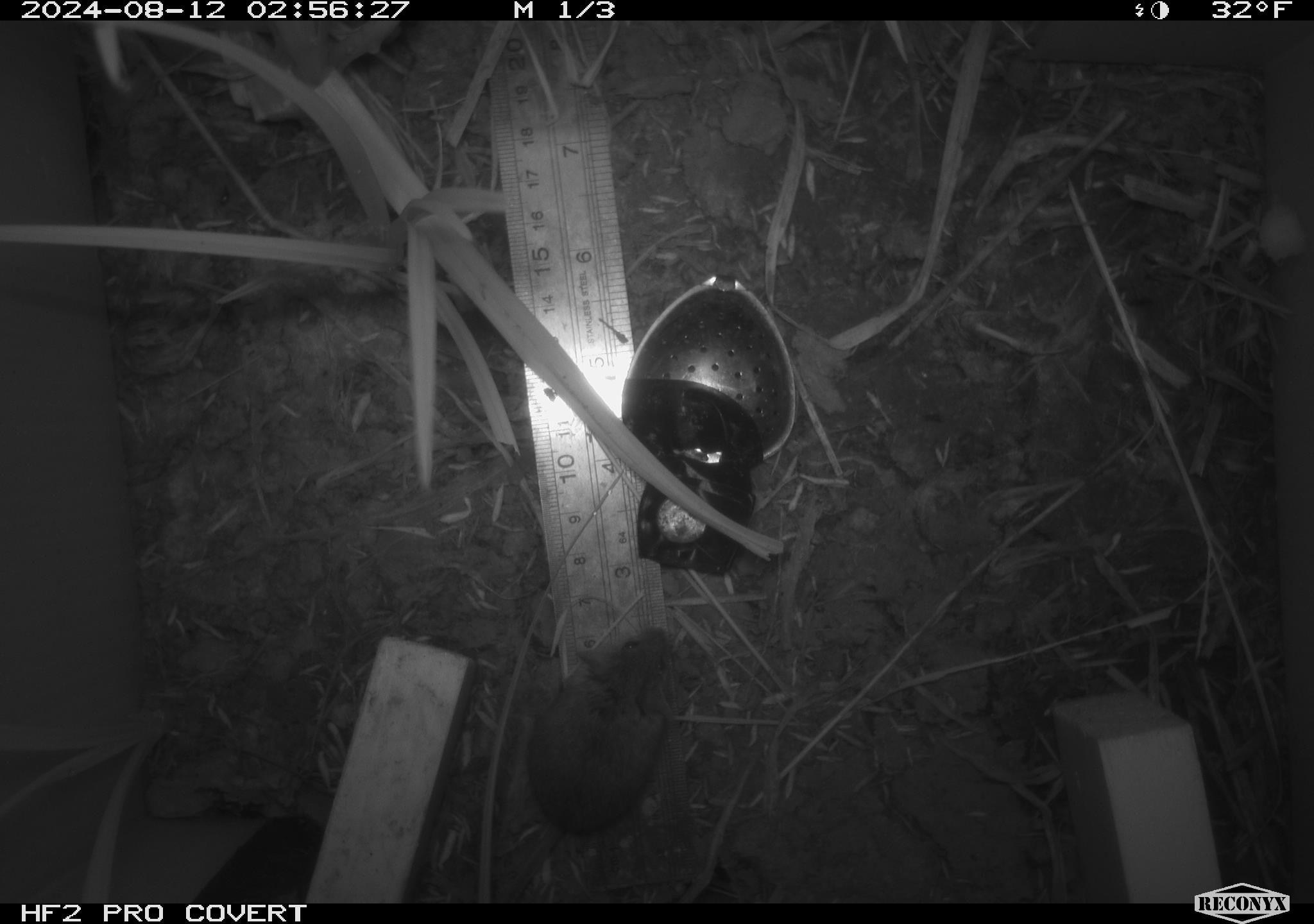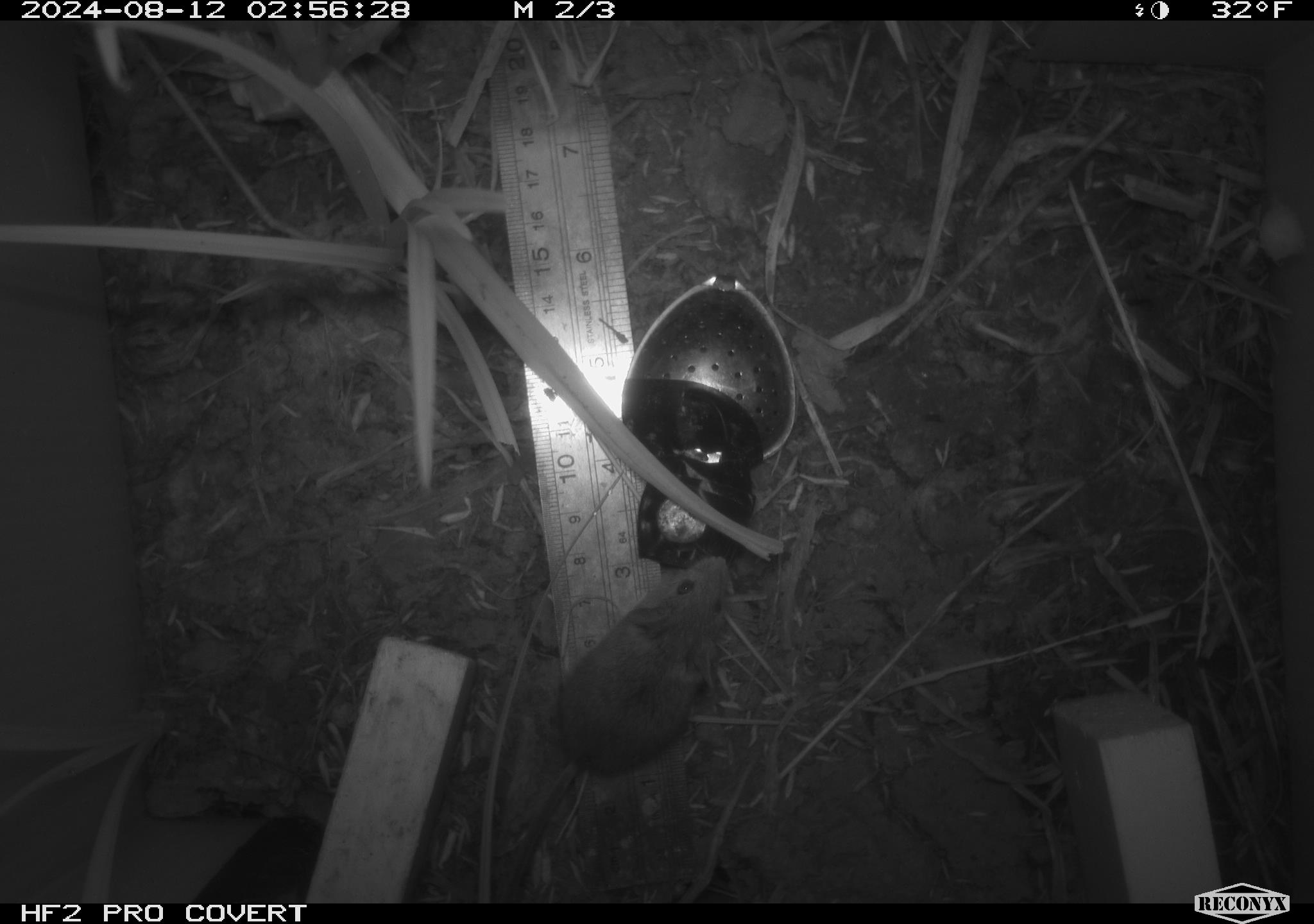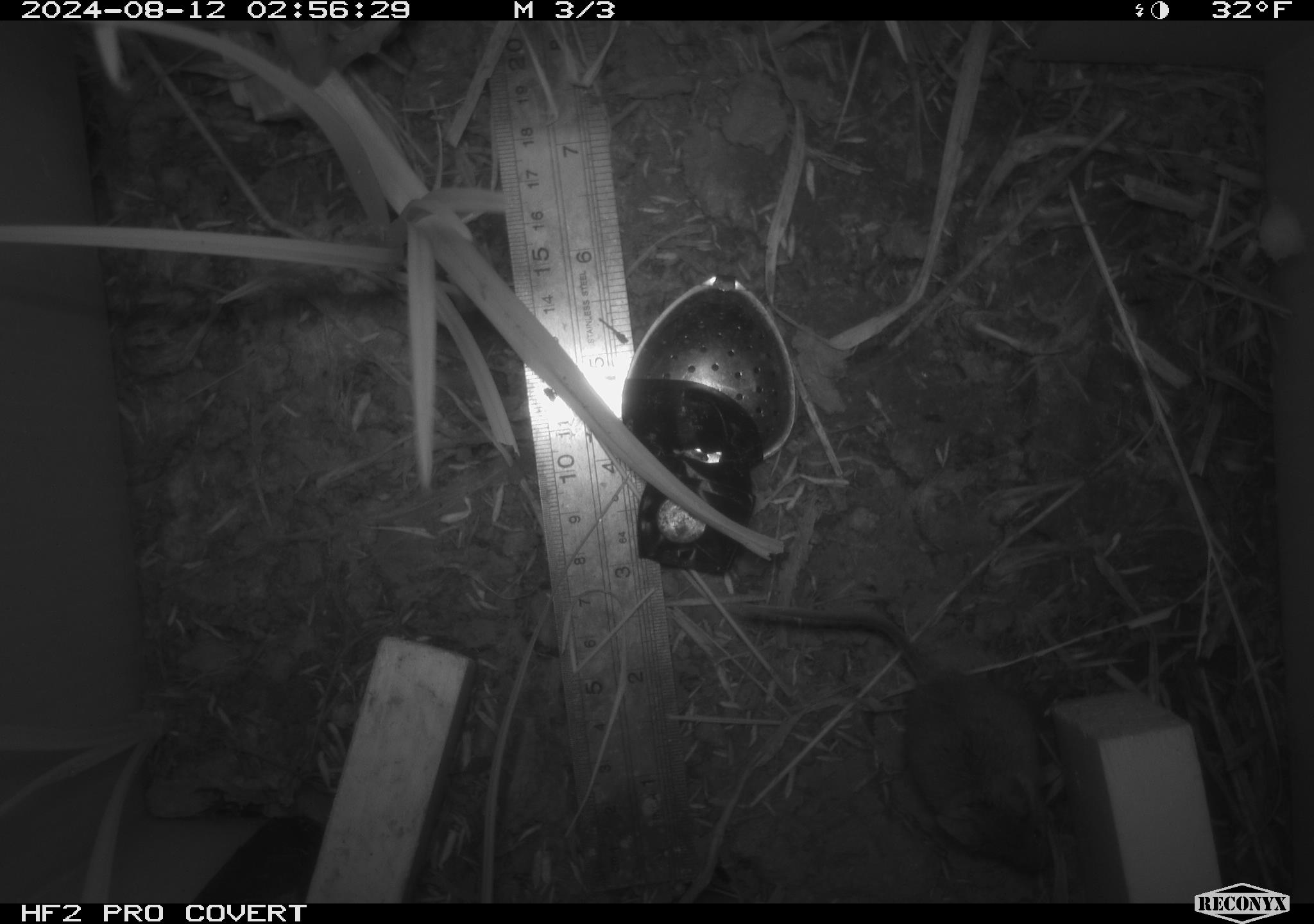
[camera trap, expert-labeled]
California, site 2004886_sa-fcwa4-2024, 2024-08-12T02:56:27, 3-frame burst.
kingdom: Animalia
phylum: Chordata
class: Mammalia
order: Rodentia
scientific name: Rodentia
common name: rodent